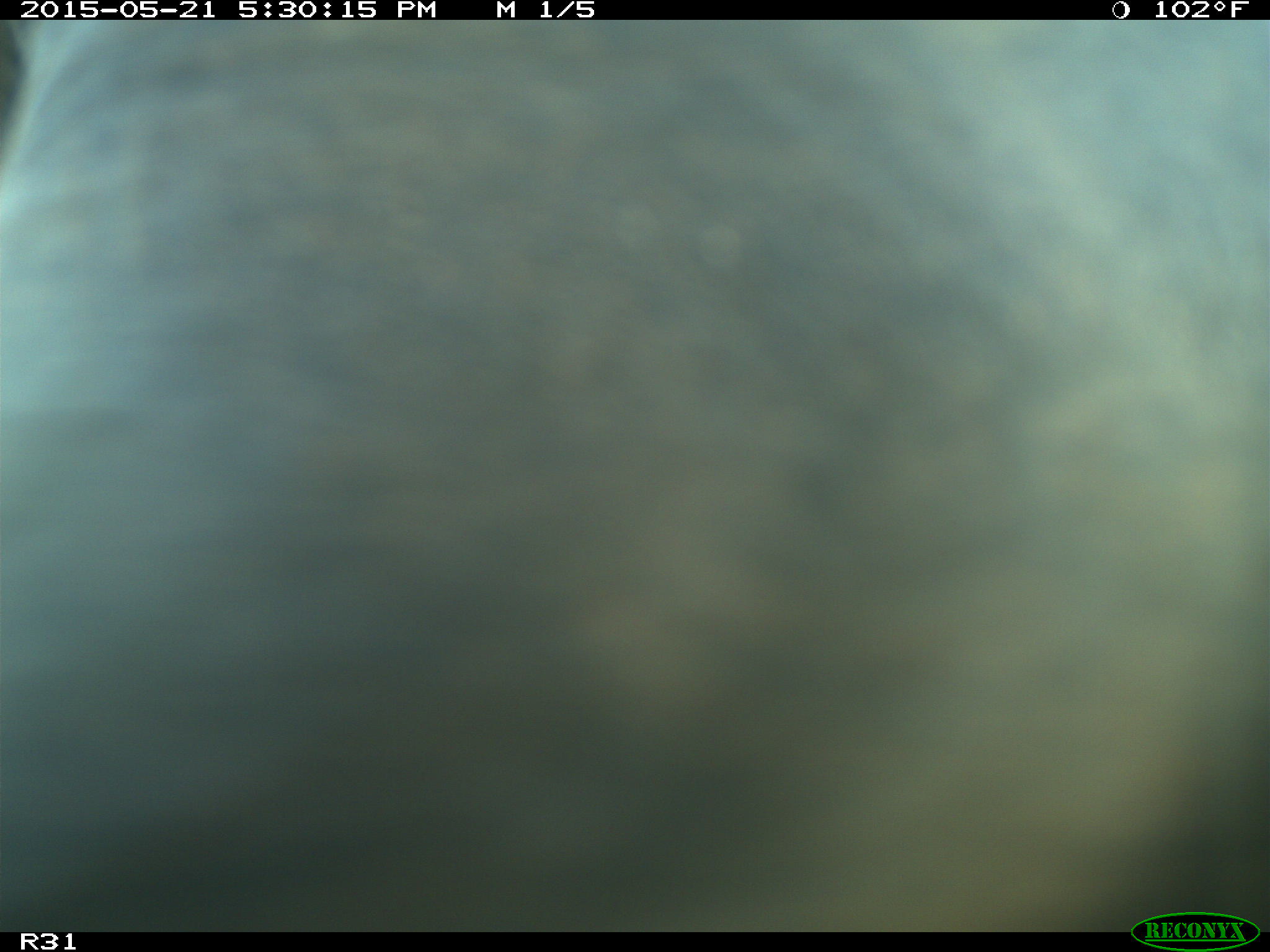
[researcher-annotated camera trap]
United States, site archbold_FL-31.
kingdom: Animalia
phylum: Chordata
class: Mammalia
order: Artiodactyla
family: Bovidae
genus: Bos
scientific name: Bos taurus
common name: domestic cow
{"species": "Bos taurus (domestic cow)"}